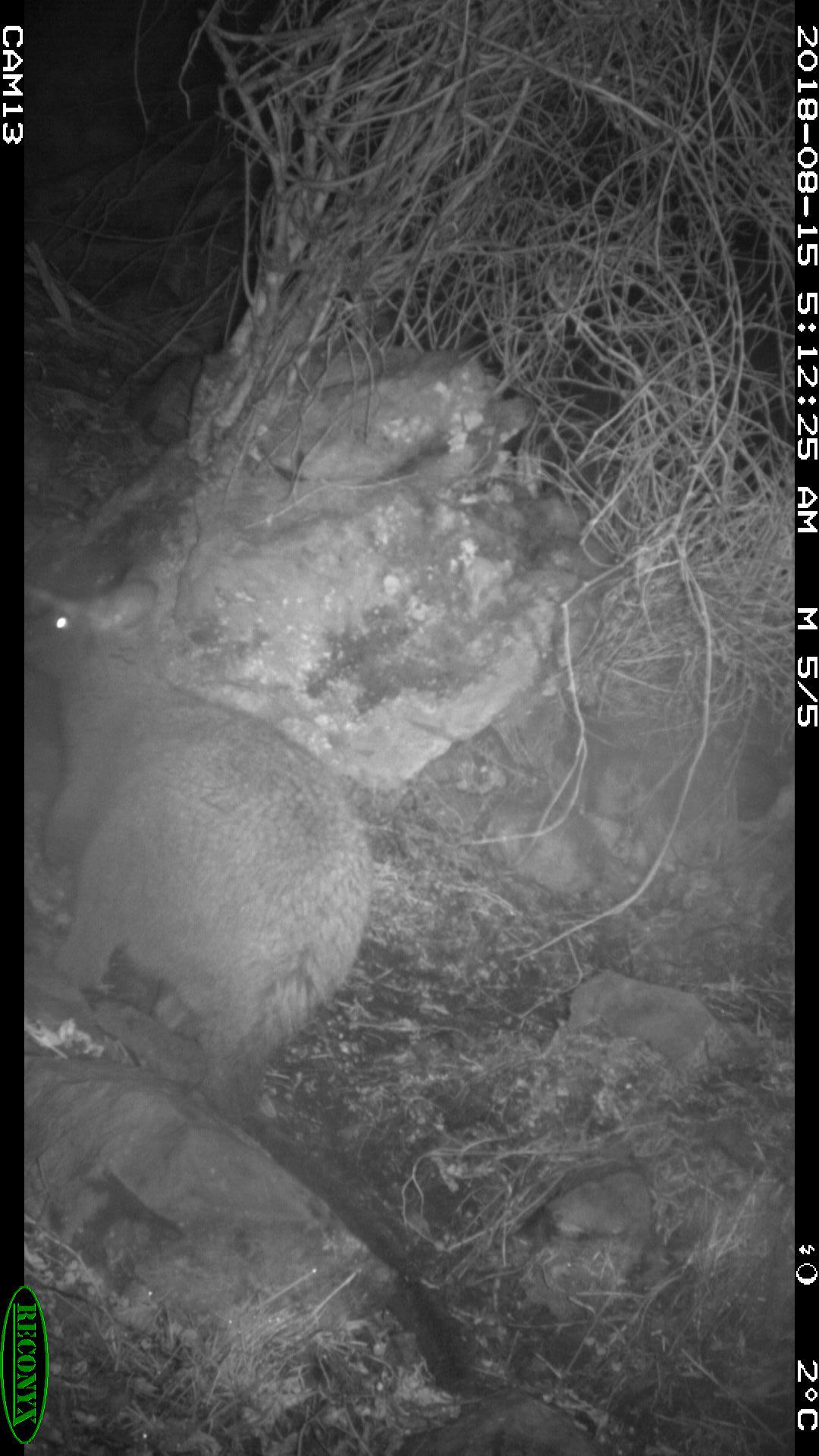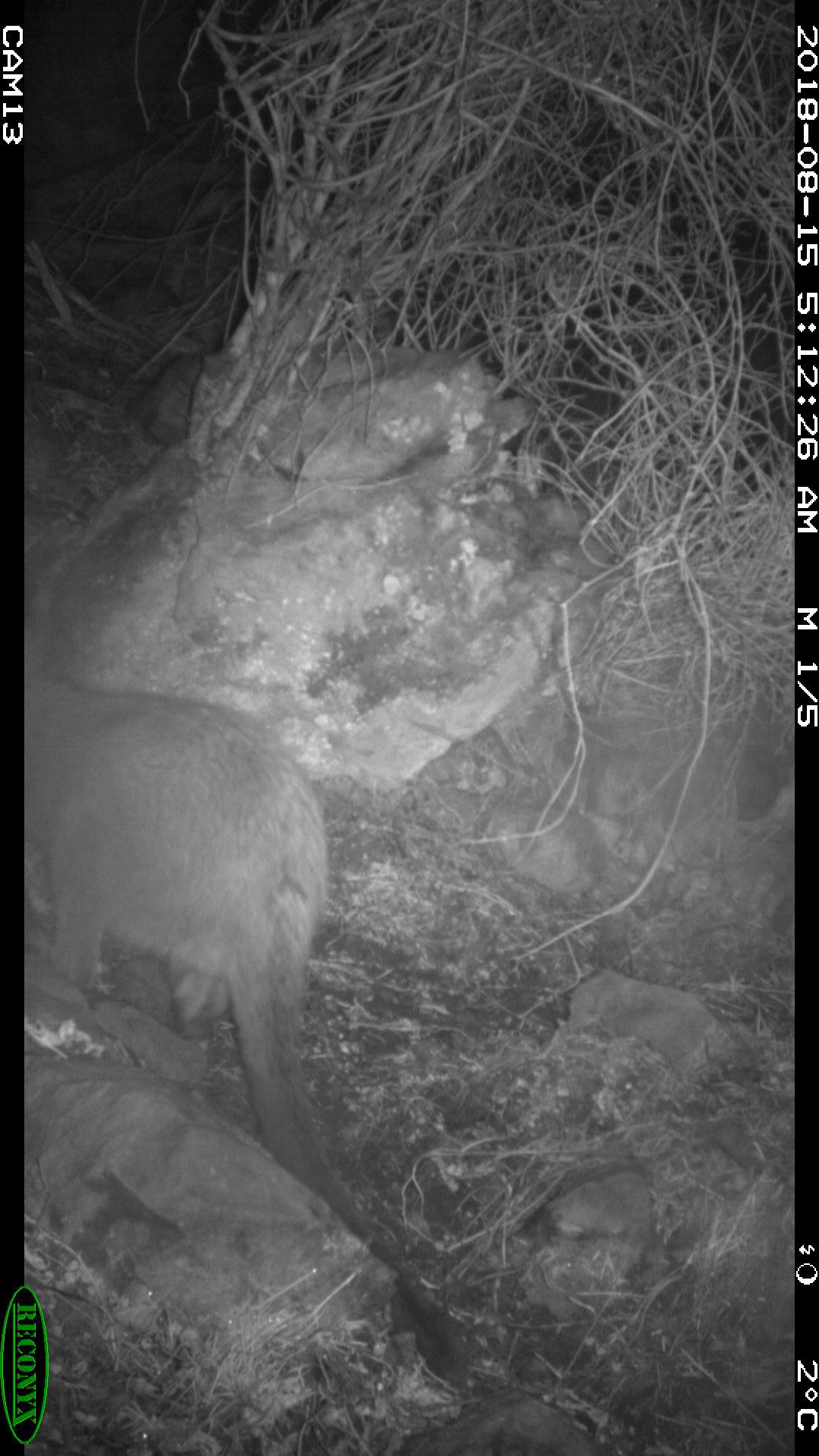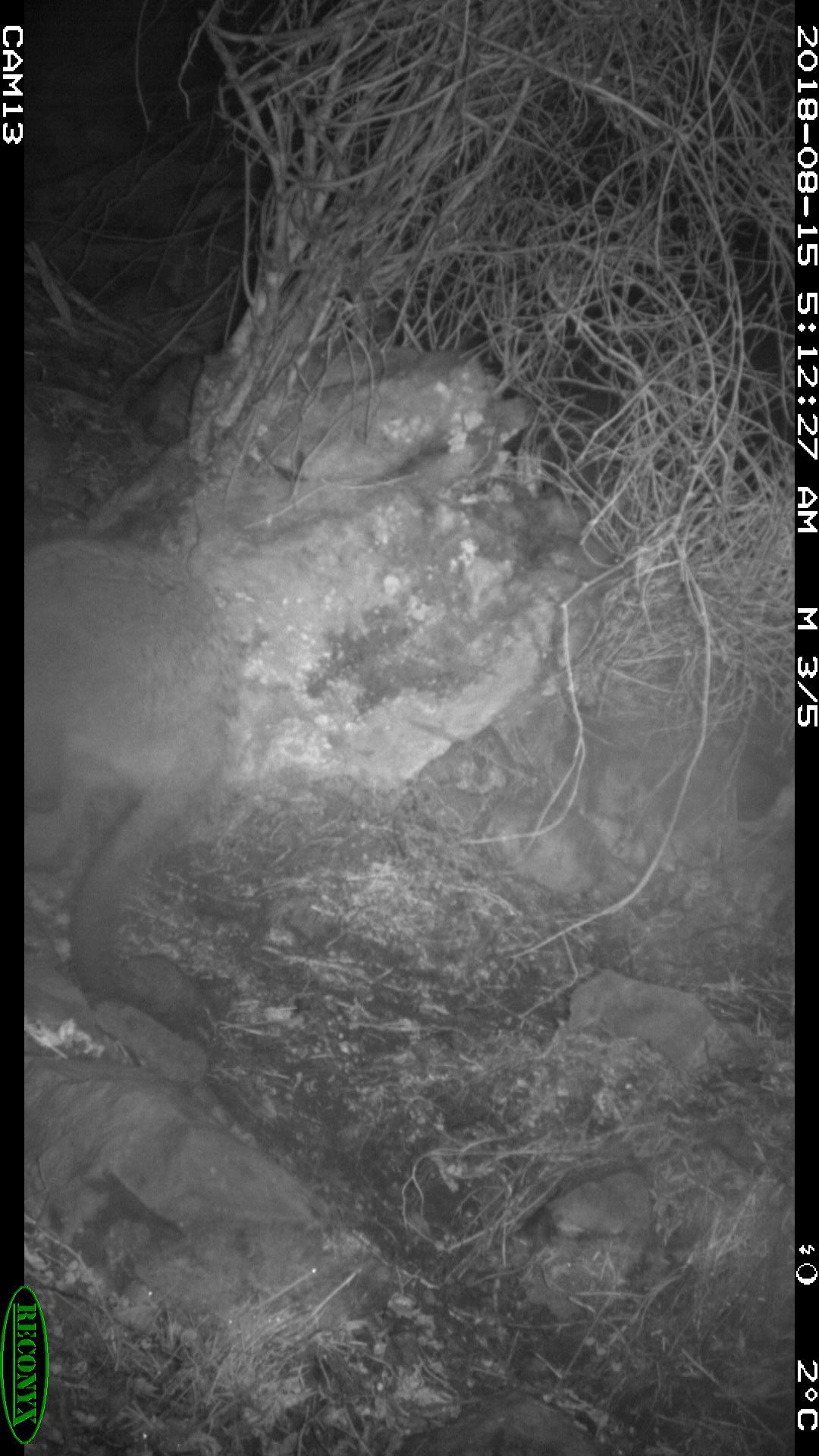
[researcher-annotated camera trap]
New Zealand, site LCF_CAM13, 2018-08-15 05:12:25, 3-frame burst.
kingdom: Animalia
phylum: Chordata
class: Mammalia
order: Diprotodontia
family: Macropodidae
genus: Notamacropus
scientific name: Notamacropus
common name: wallaby